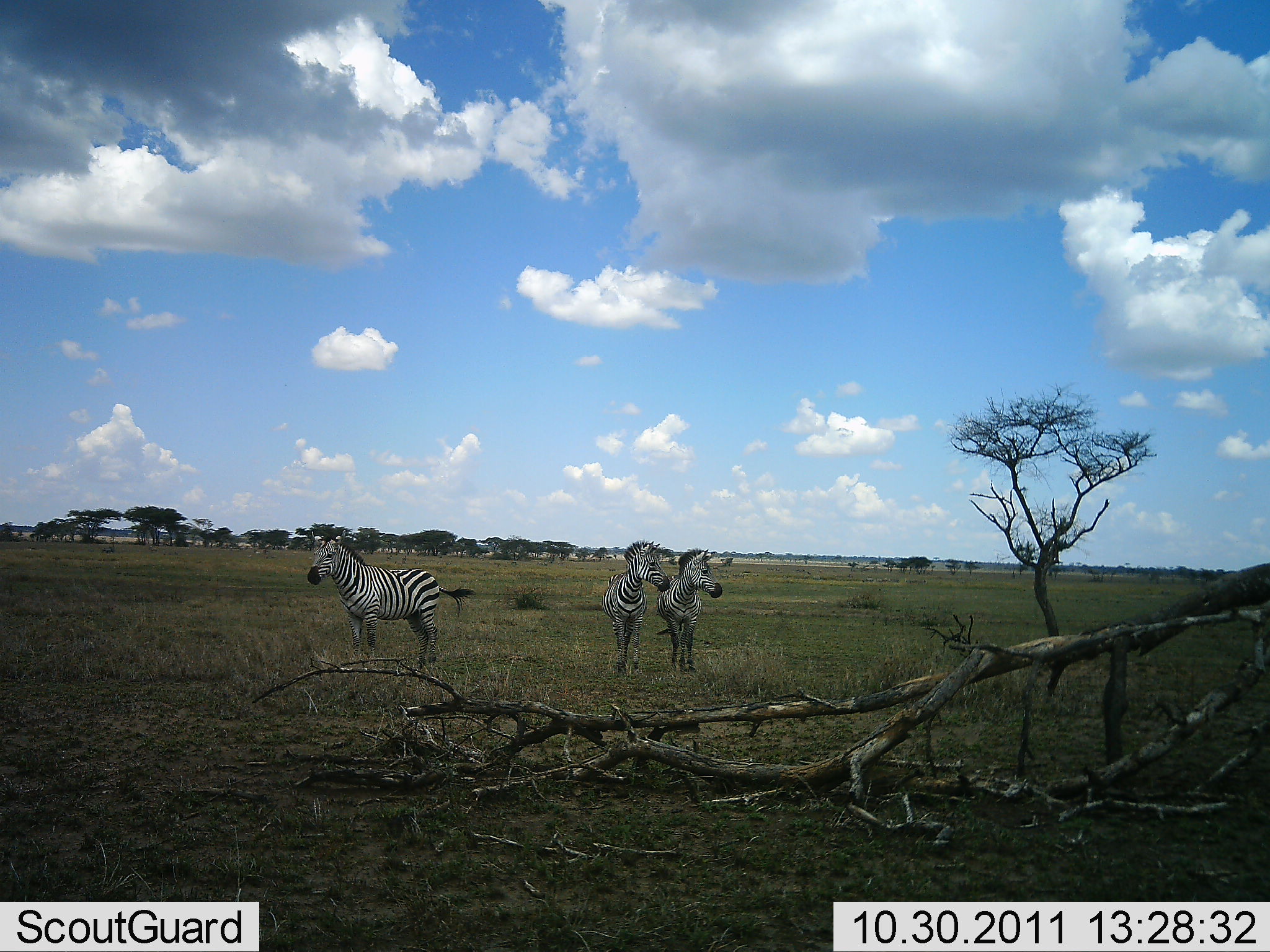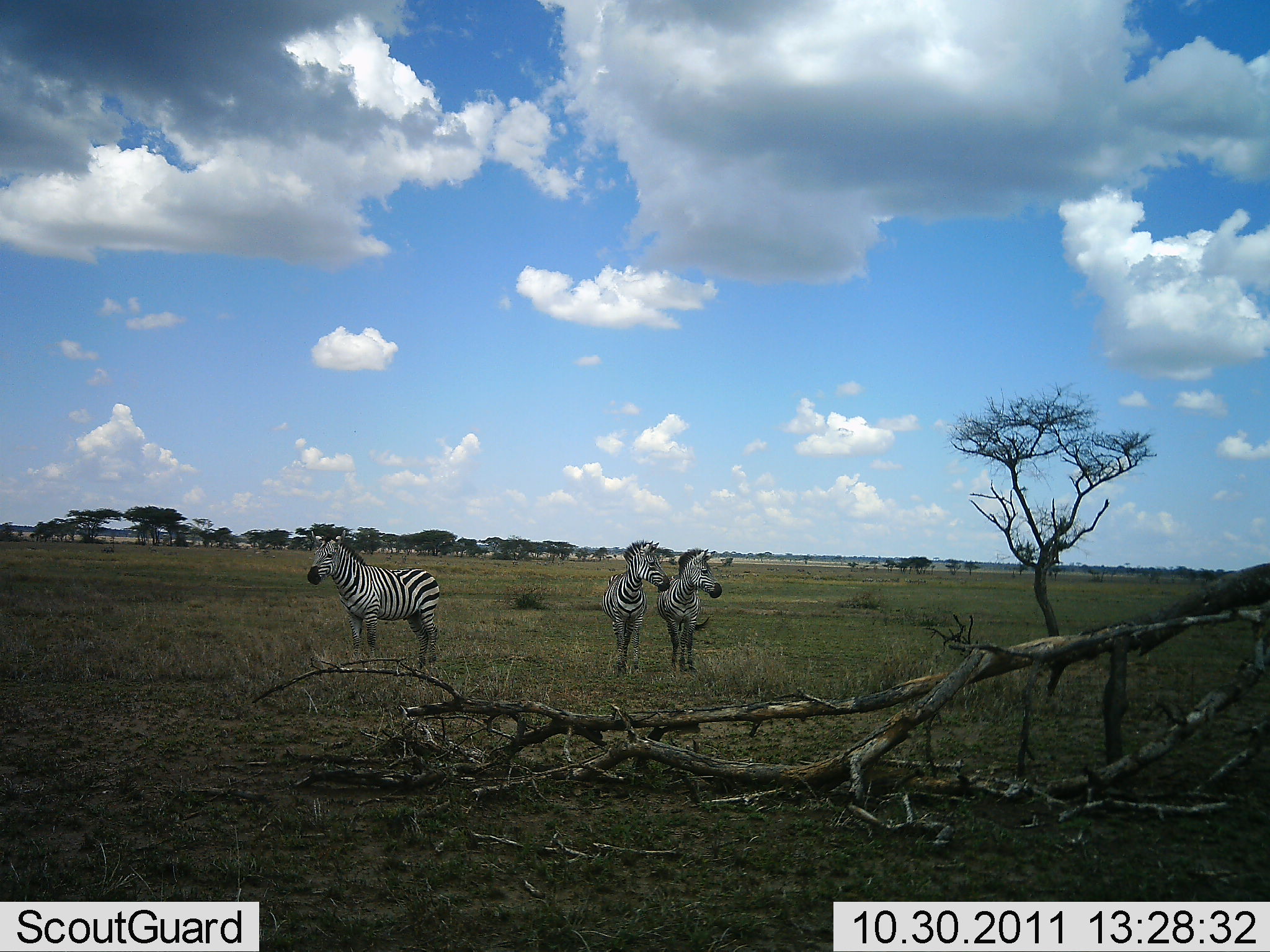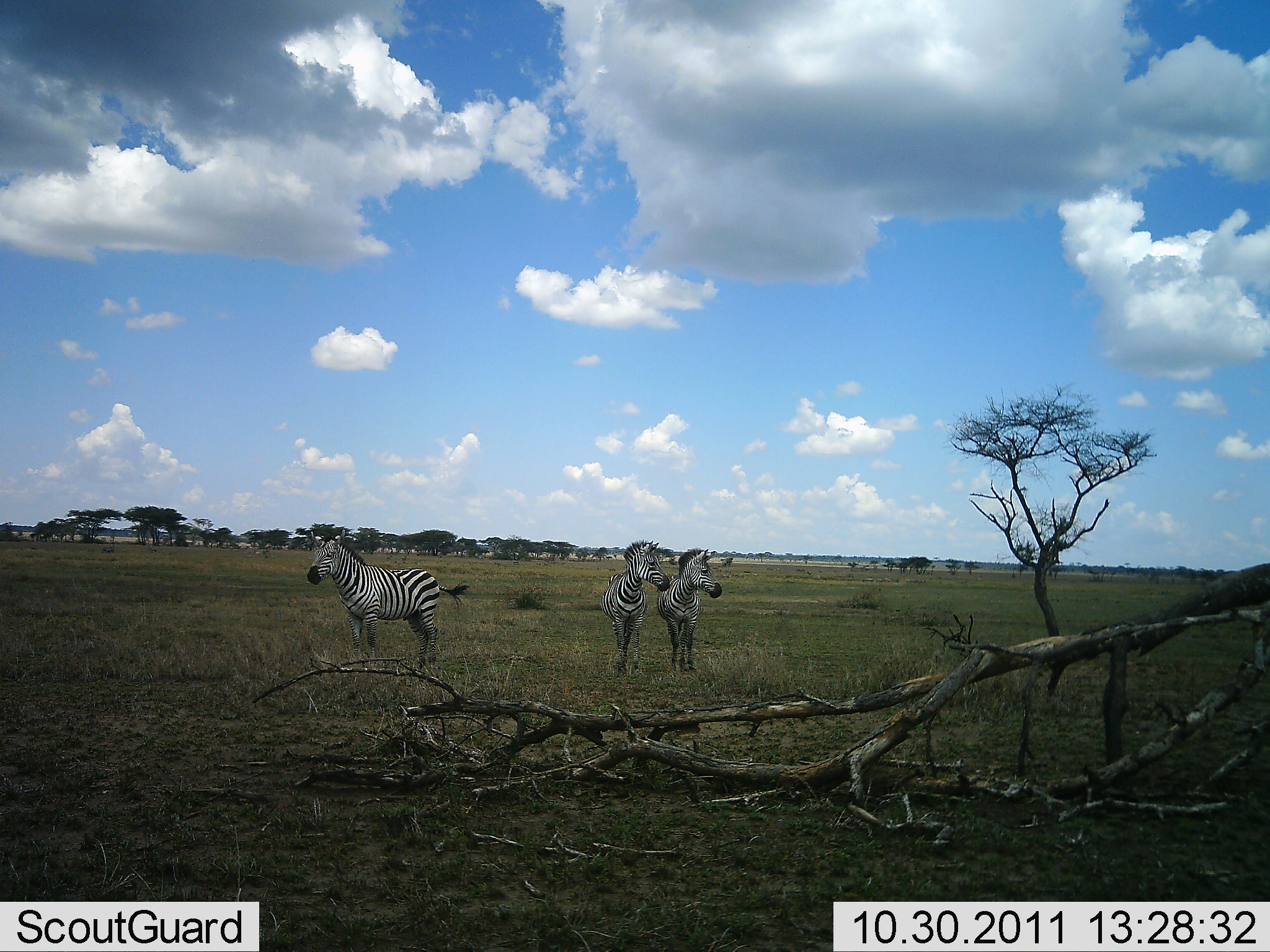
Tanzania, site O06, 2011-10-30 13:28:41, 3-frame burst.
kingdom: Animalia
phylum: Chordata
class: Mammalia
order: Perissodactyla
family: Equidae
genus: Equus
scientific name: Equus quagga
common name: plains zebra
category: zebra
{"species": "zebra (plains zebra) (Equus quagga)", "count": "3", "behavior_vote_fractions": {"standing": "100%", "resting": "6%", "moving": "0%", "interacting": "0%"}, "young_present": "6%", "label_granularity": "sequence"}